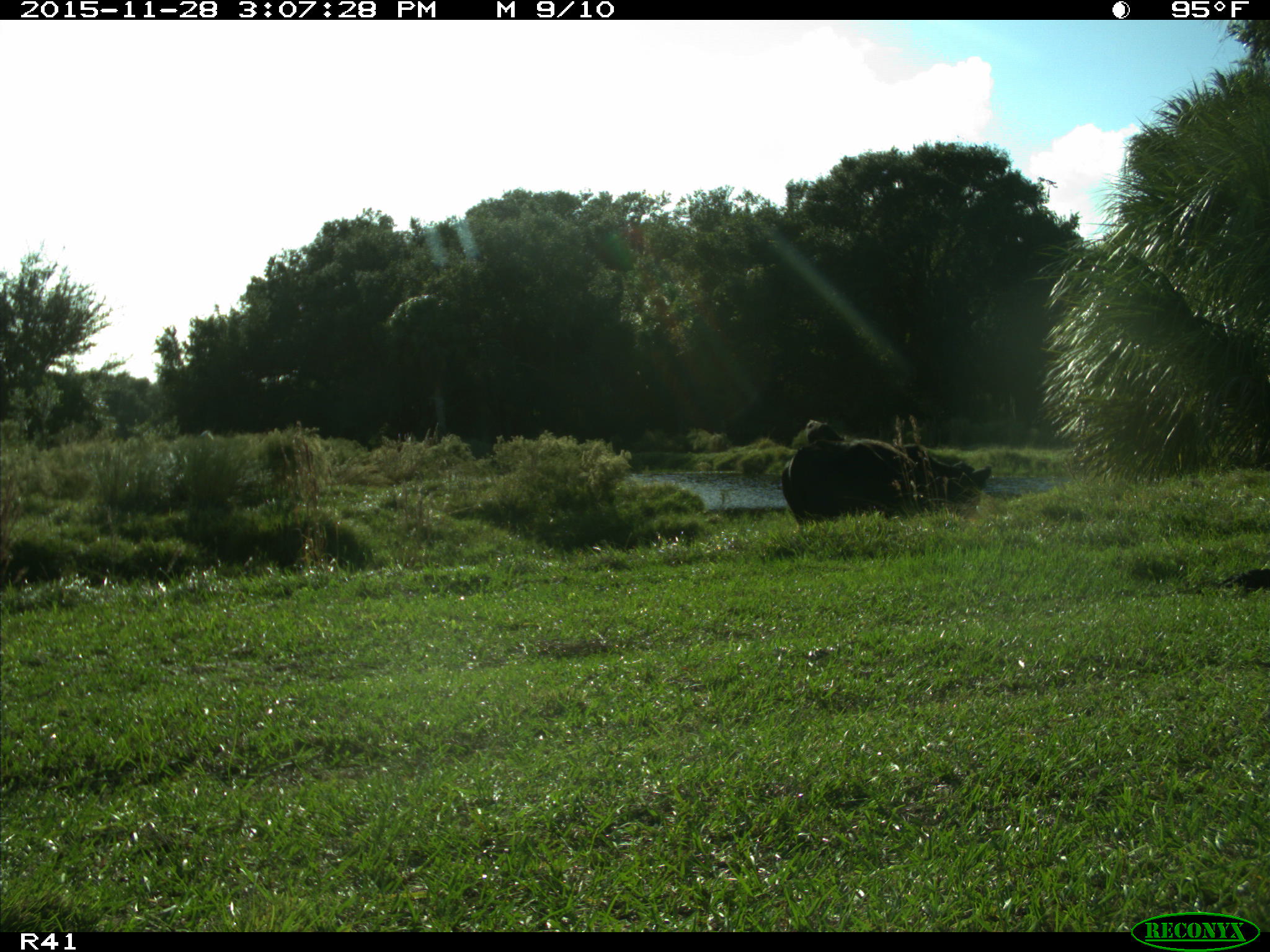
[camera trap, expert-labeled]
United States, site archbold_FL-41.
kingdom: Animalia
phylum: Chordata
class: Mammalia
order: Artiodactyla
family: Bovidae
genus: Bos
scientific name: Bos taurus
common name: domestic cow